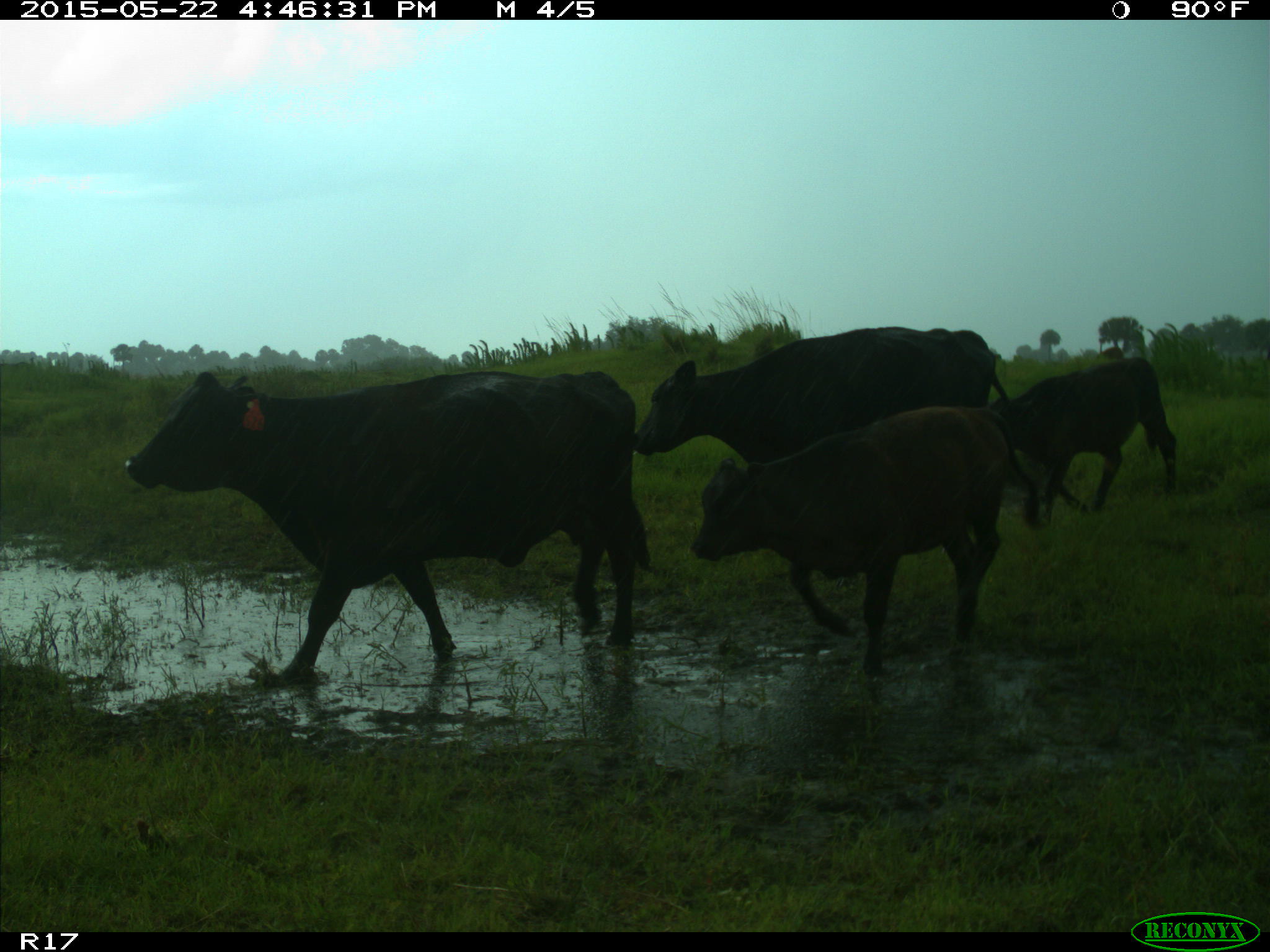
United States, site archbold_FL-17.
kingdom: Animalia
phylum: Chordata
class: Mammalia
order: Artiodactyla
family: Bovidae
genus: Bos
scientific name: Bos taurus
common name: domestic cow